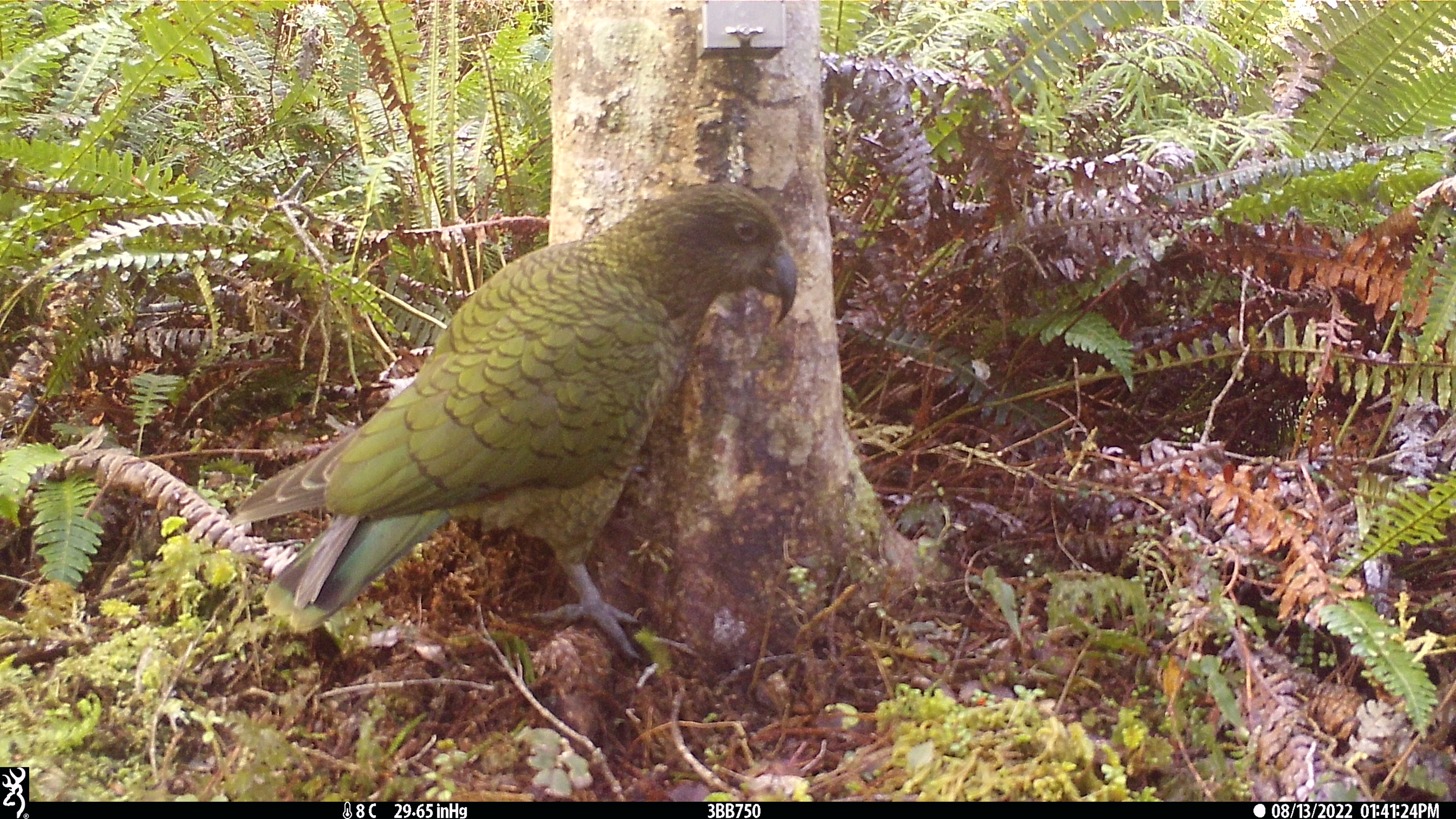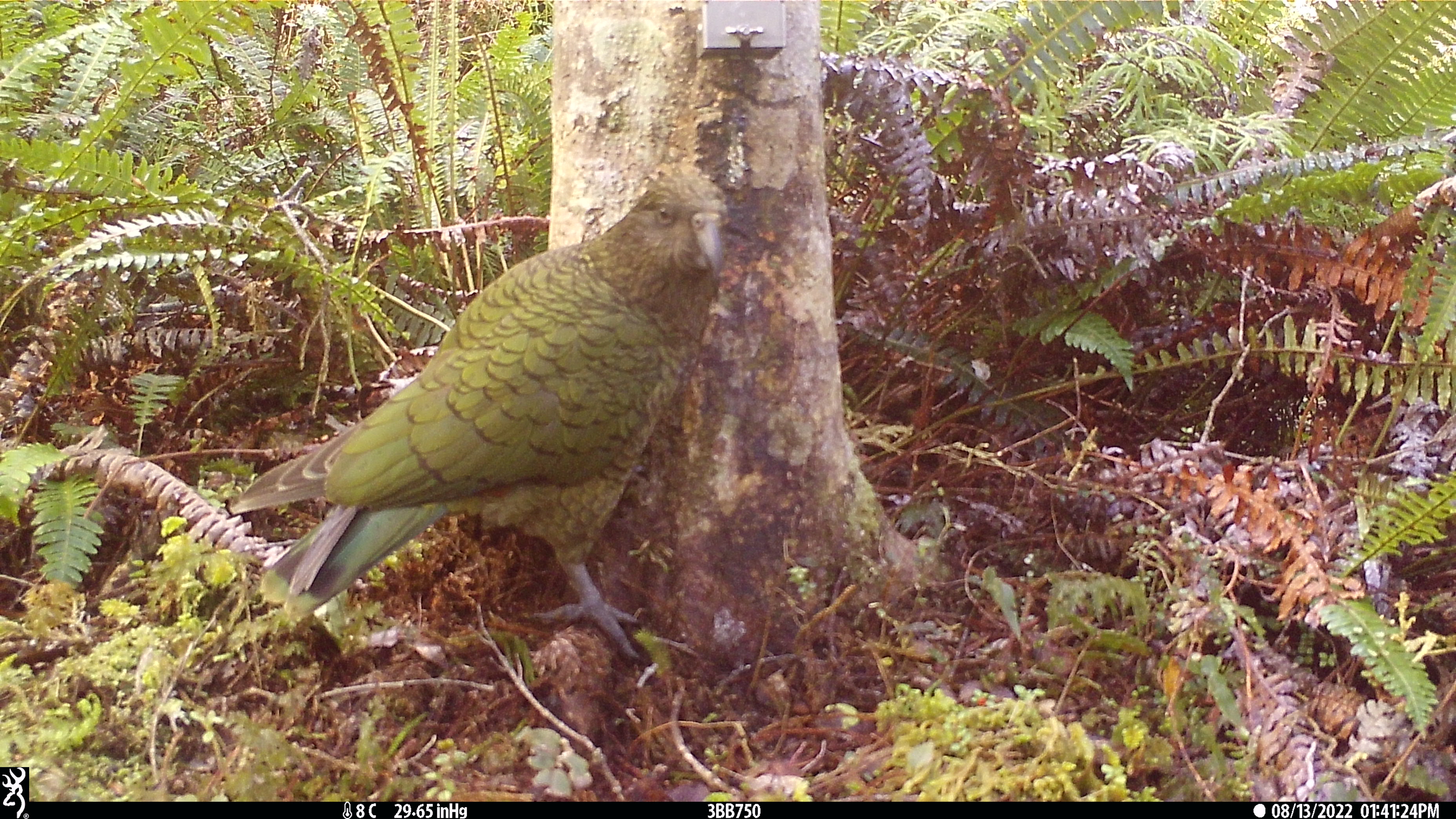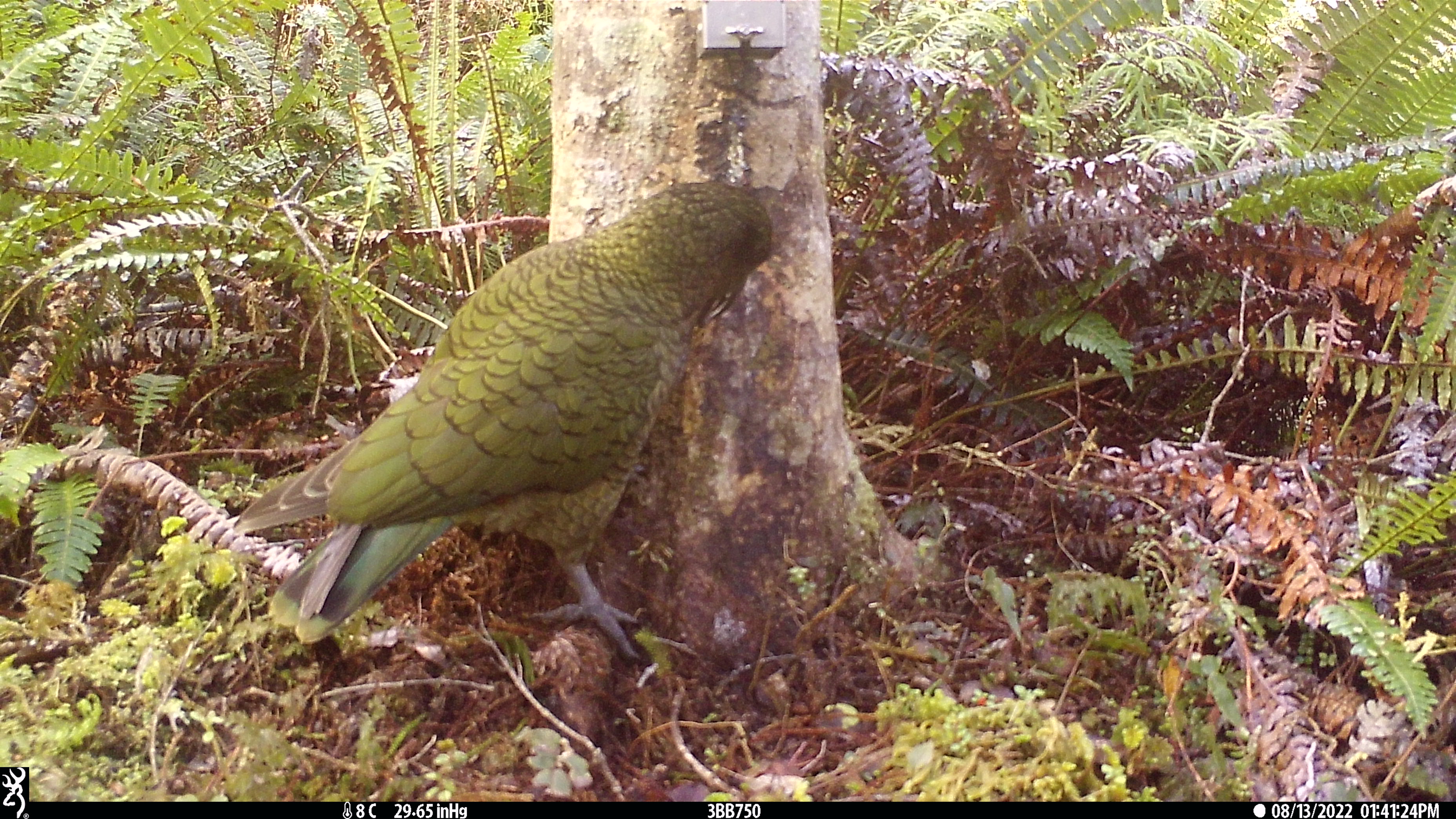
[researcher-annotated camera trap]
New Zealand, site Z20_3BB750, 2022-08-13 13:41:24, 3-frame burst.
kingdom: Animalia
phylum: Chordata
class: Aves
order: Psittaciformes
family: Strigopidae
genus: Nestor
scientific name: Nestor notabilis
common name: kea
Kea (Nestor notabilis).